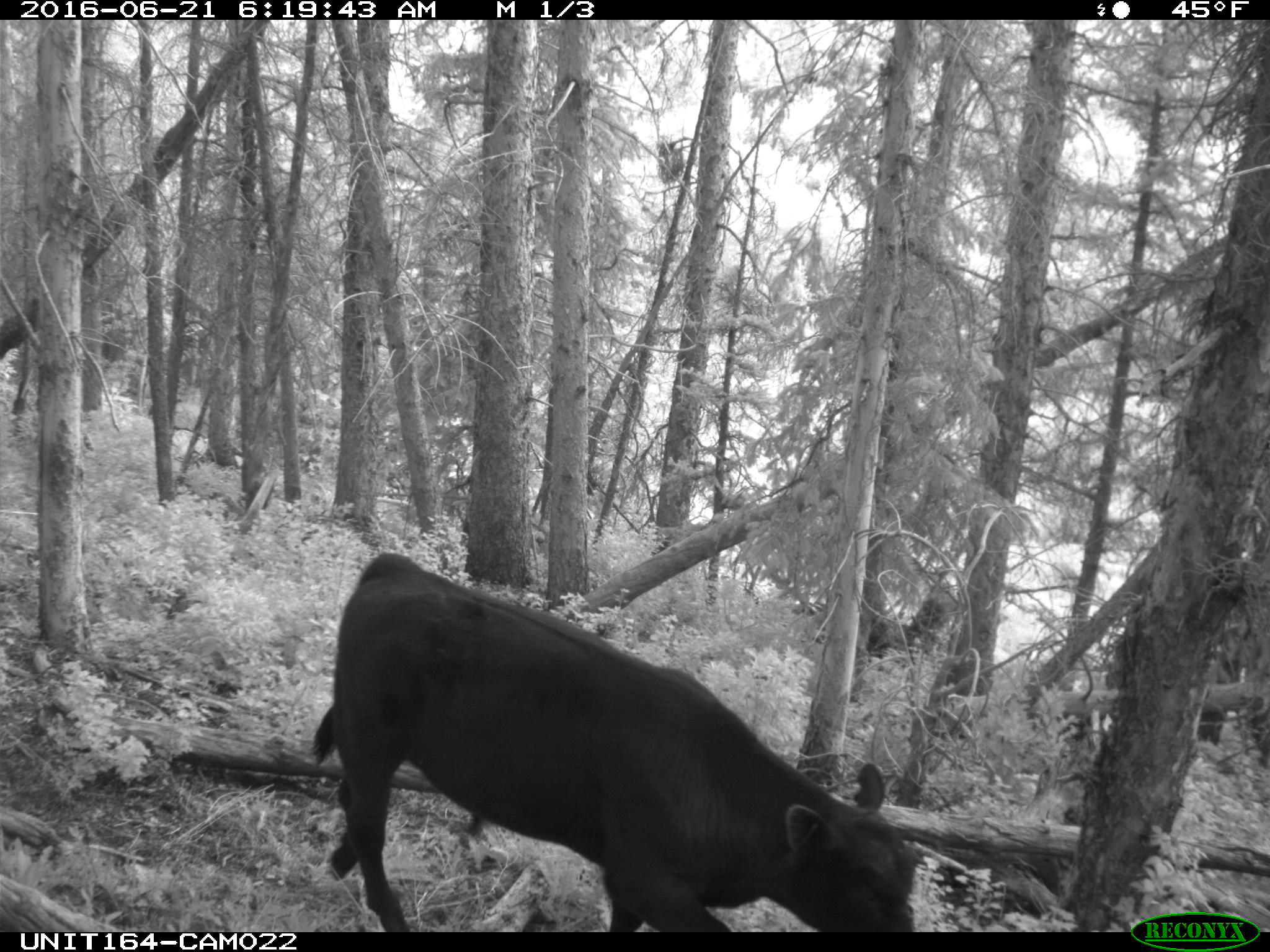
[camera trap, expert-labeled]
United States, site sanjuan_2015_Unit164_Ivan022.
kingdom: Animalia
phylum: Chordata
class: Mammalia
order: Artiodactyla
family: Bovidae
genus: Bos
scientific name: Bos taurus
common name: domestic cow